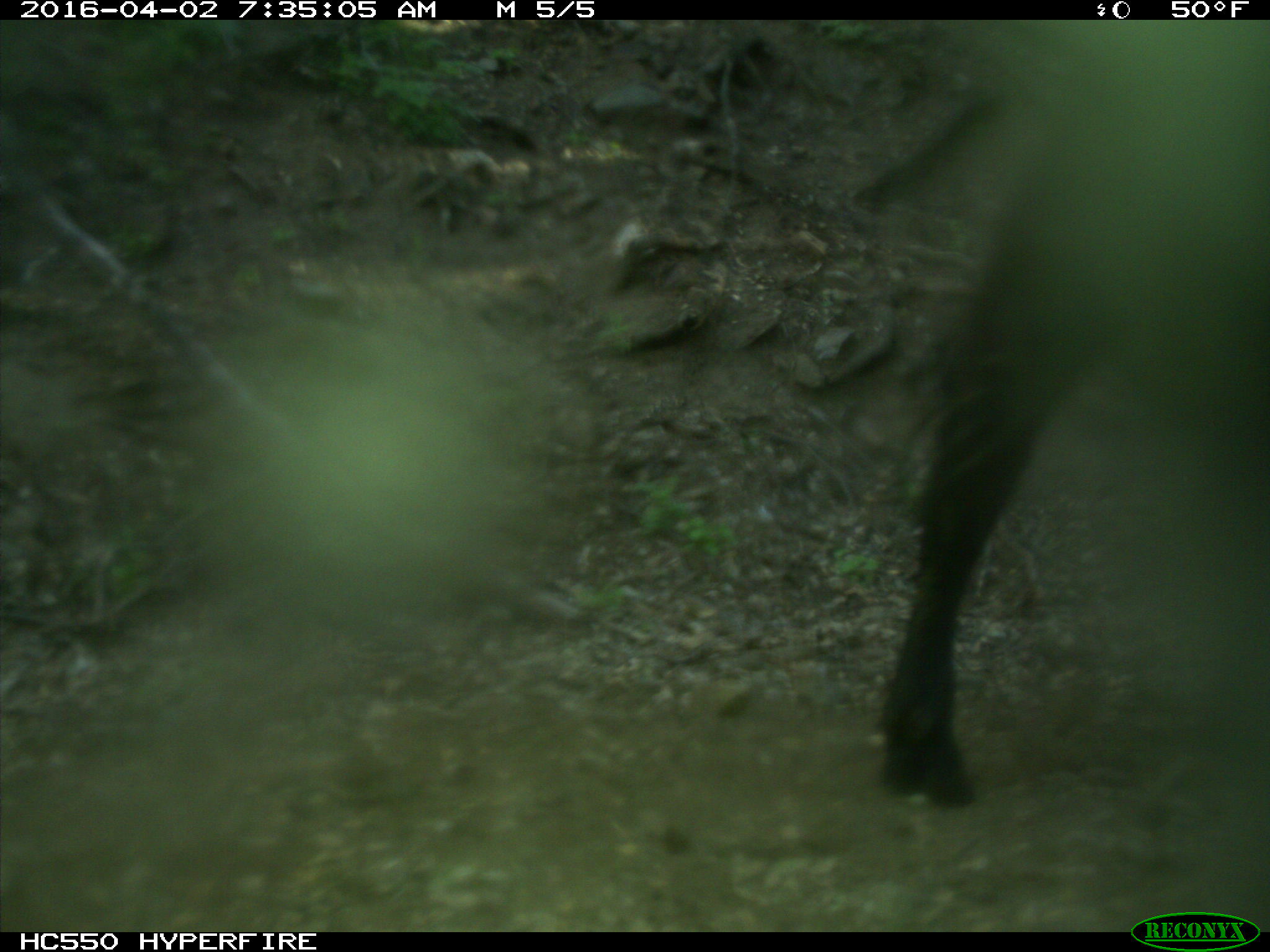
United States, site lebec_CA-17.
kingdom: Animalia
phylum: Chordata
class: Mammalia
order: Artiodactyla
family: Bovidae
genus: Bos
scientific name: Bos taurus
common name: domestic cow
Bos taurus (domestic cow).